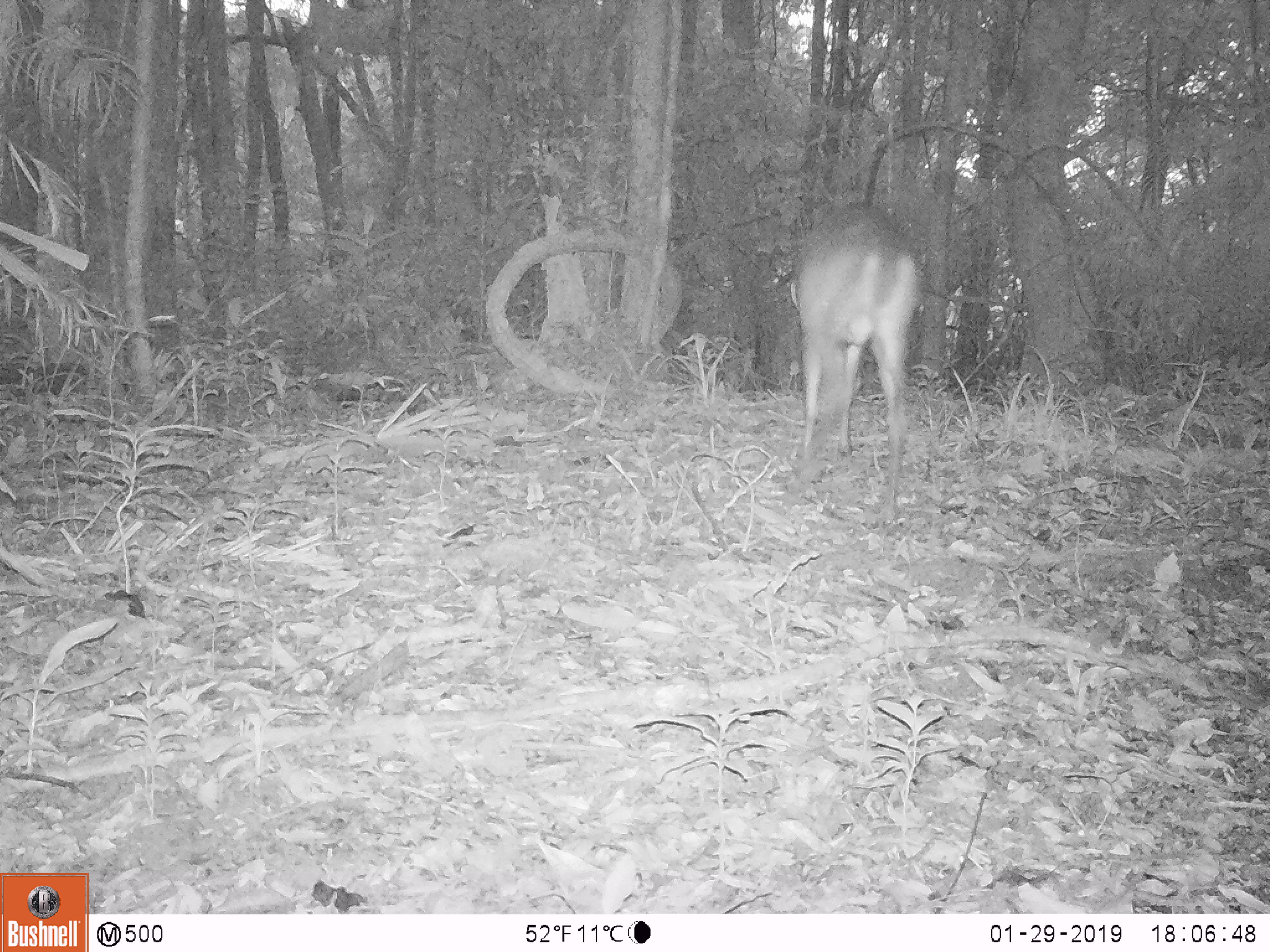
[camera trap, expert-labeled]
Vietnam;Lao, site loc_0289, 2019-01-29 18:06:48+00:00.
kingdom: Animalia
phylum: Chordata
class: Mammalia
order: Artiodactyla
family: Cervidae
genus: Muntiacus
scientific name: Muntiacus rooseveltorum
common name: roosevelt's muntjac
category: roosevelts muntjac group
Roosevelts muntjac group (roosevelt's muntjac) (Muntiacus rooseveltorum). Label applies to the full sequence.